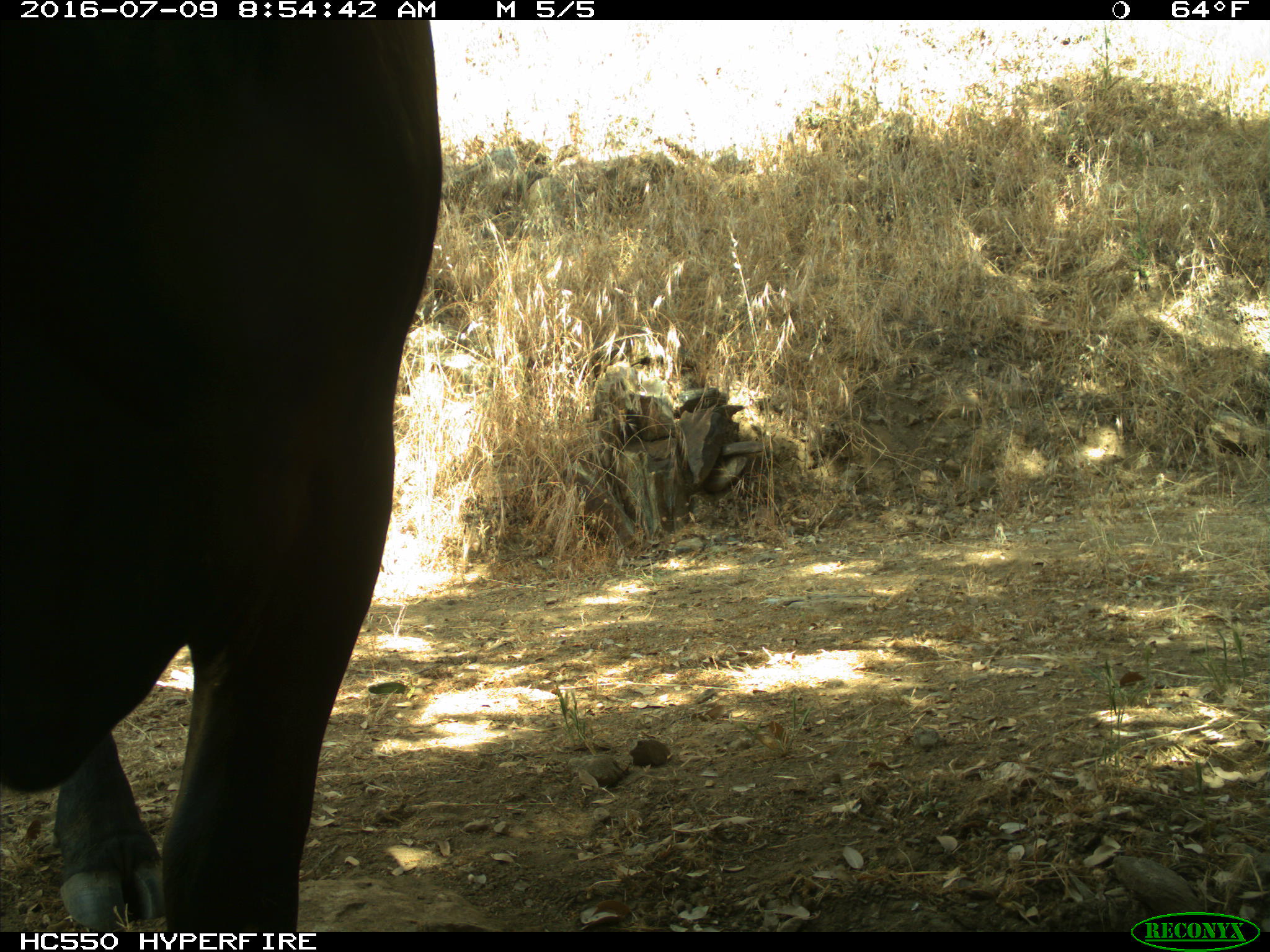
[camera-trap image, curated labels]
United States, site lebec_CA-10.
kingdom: Animalia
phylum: Chordata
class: Mammalia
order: Artiodactyla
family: Bovidae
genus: Bos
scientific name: Bos taurus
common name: domestic cow